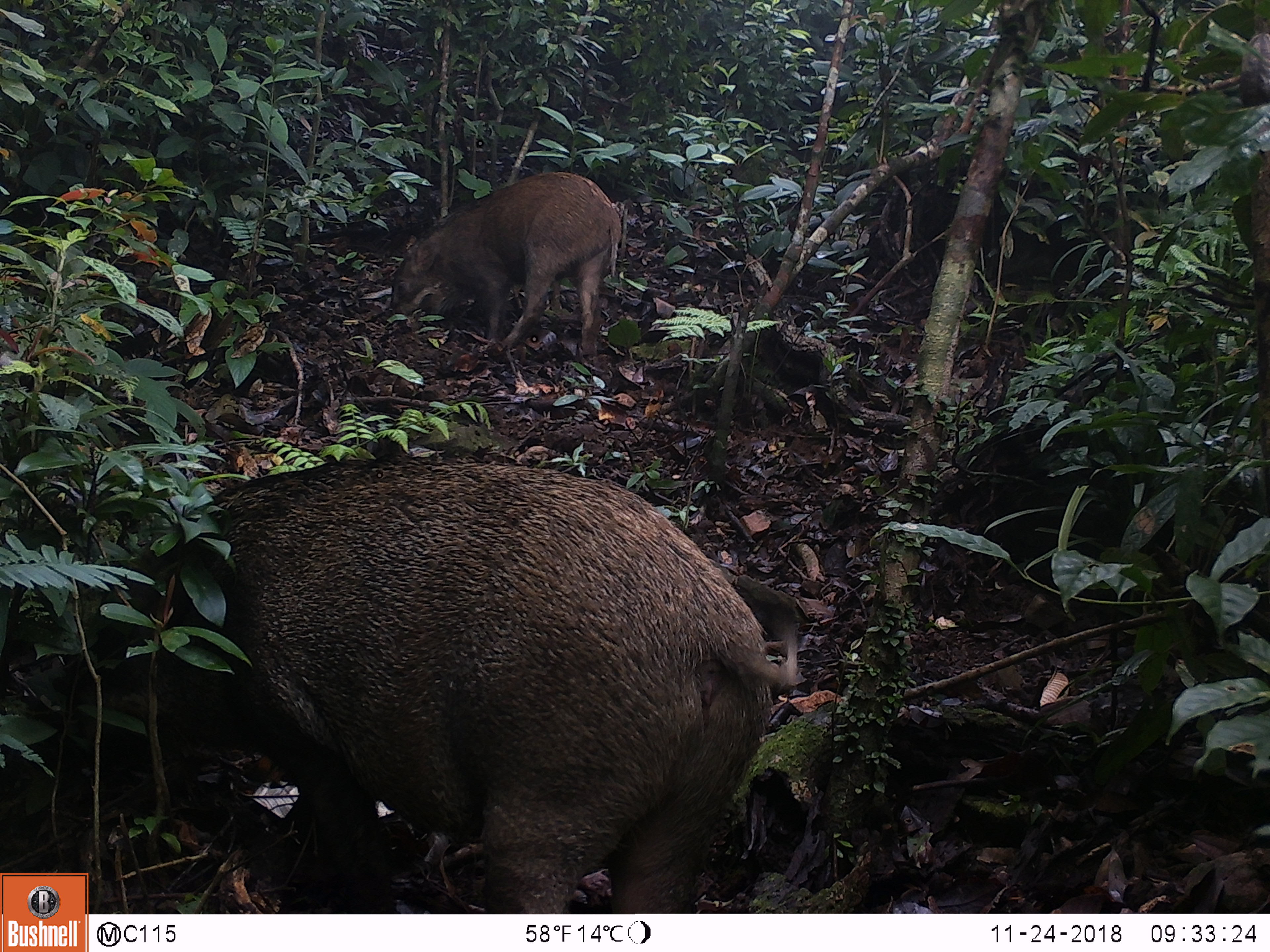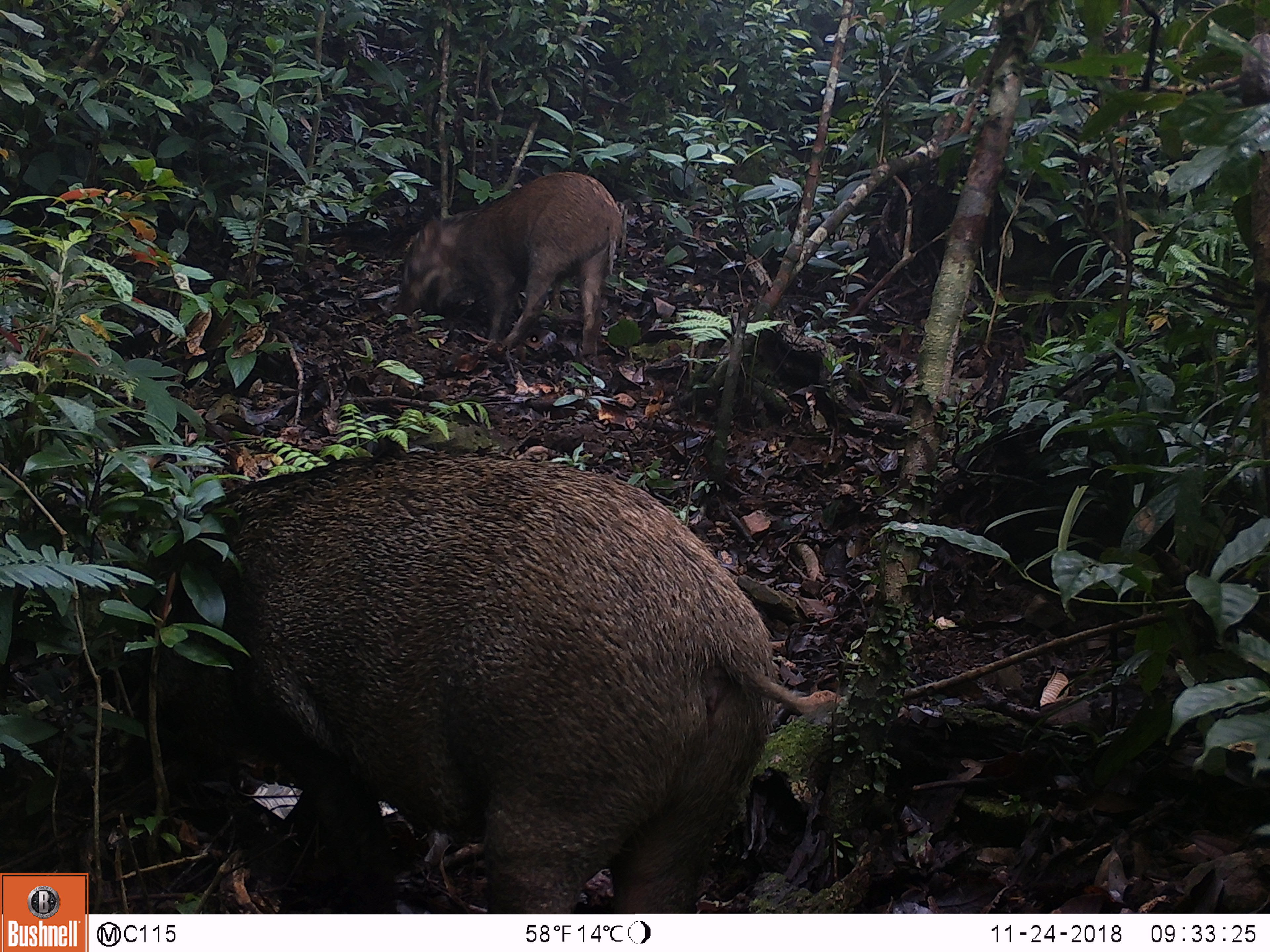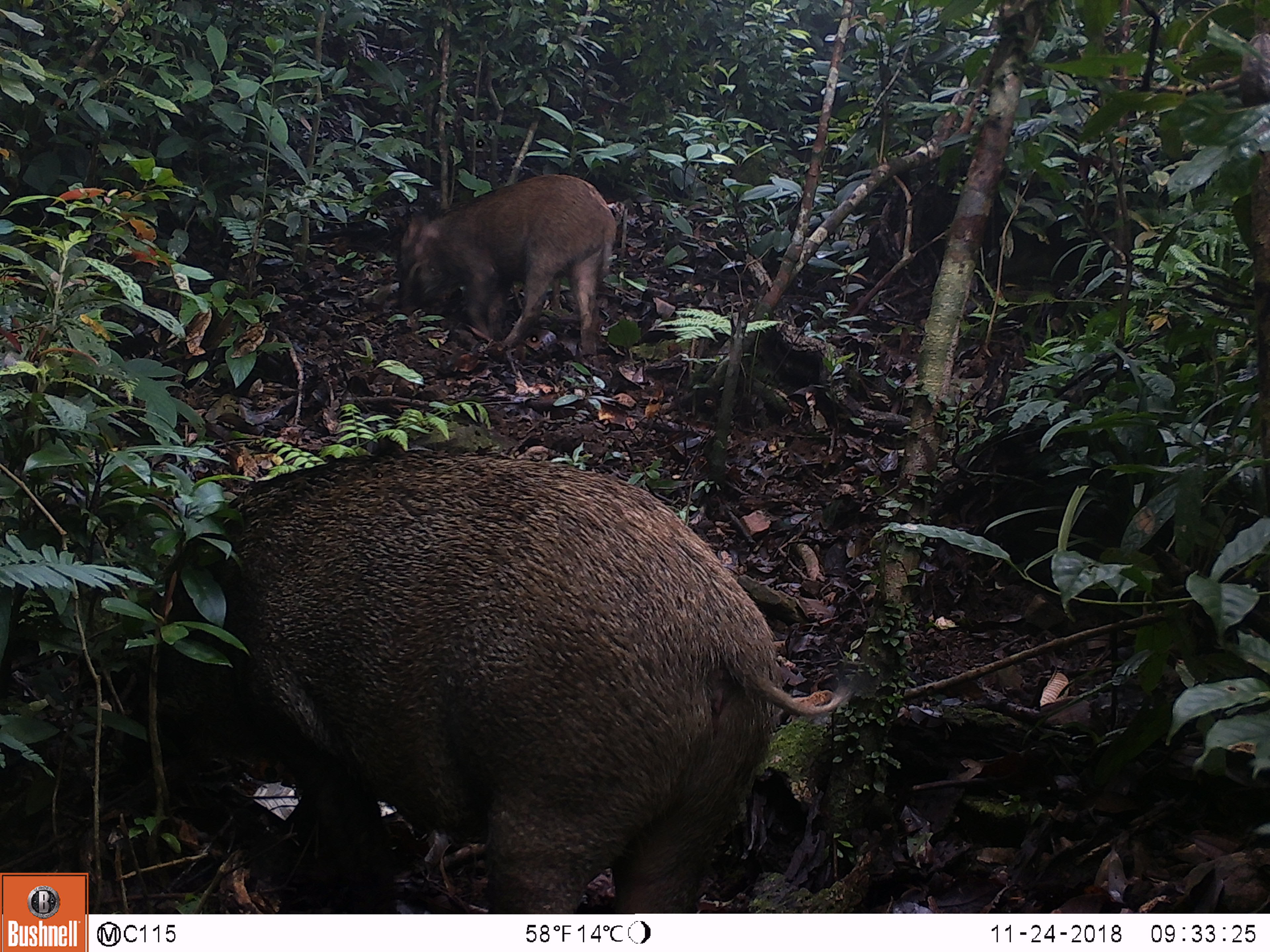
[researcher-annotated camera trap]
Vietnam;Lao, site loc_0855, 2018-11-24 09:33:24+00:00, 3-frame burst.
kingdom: Animalia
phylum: Chordata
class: Mammalia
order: Artiodactyla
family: Suidae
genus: Sus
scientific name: Sus scrofa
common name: eurasian wild pig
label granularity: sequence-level